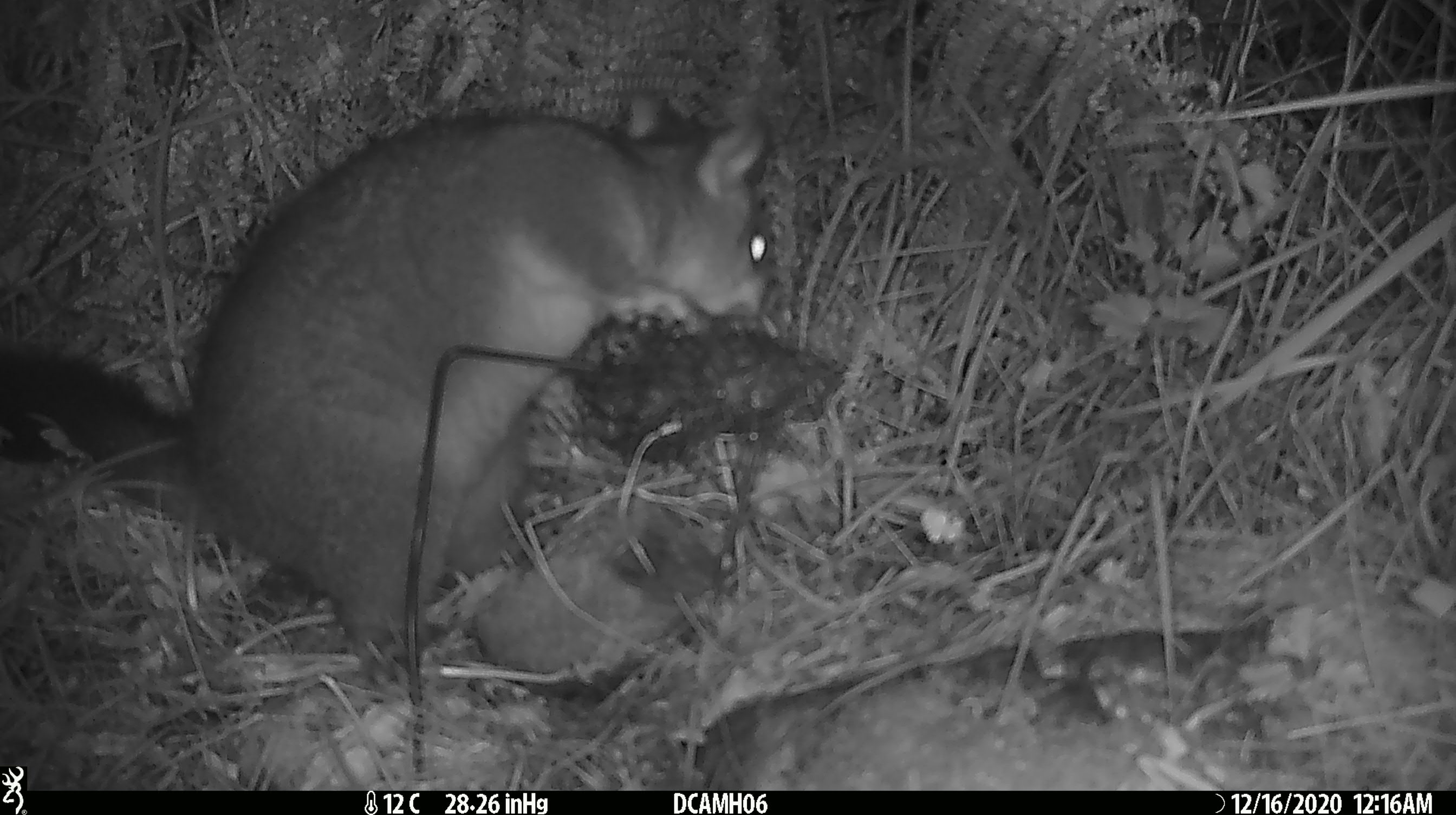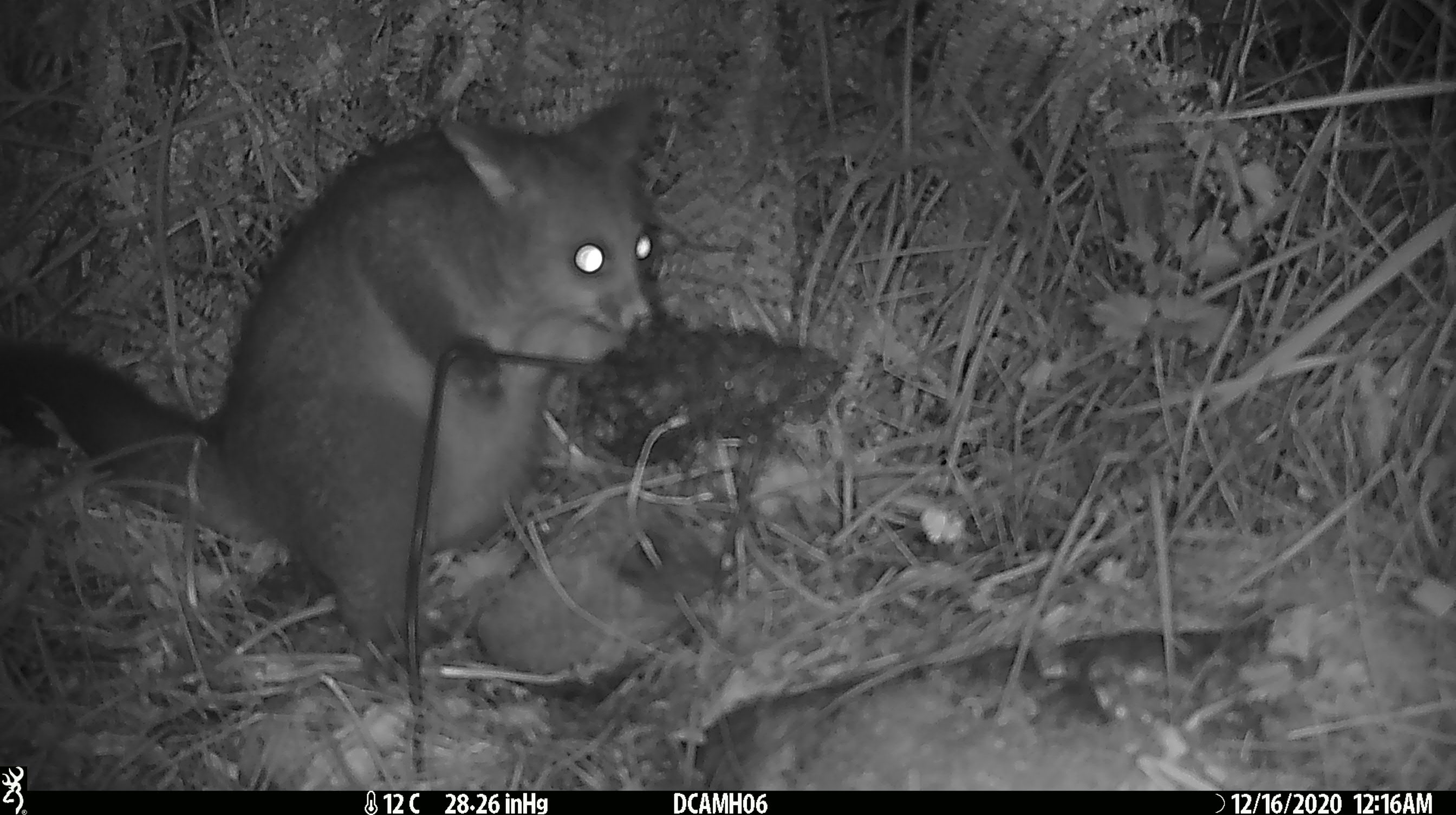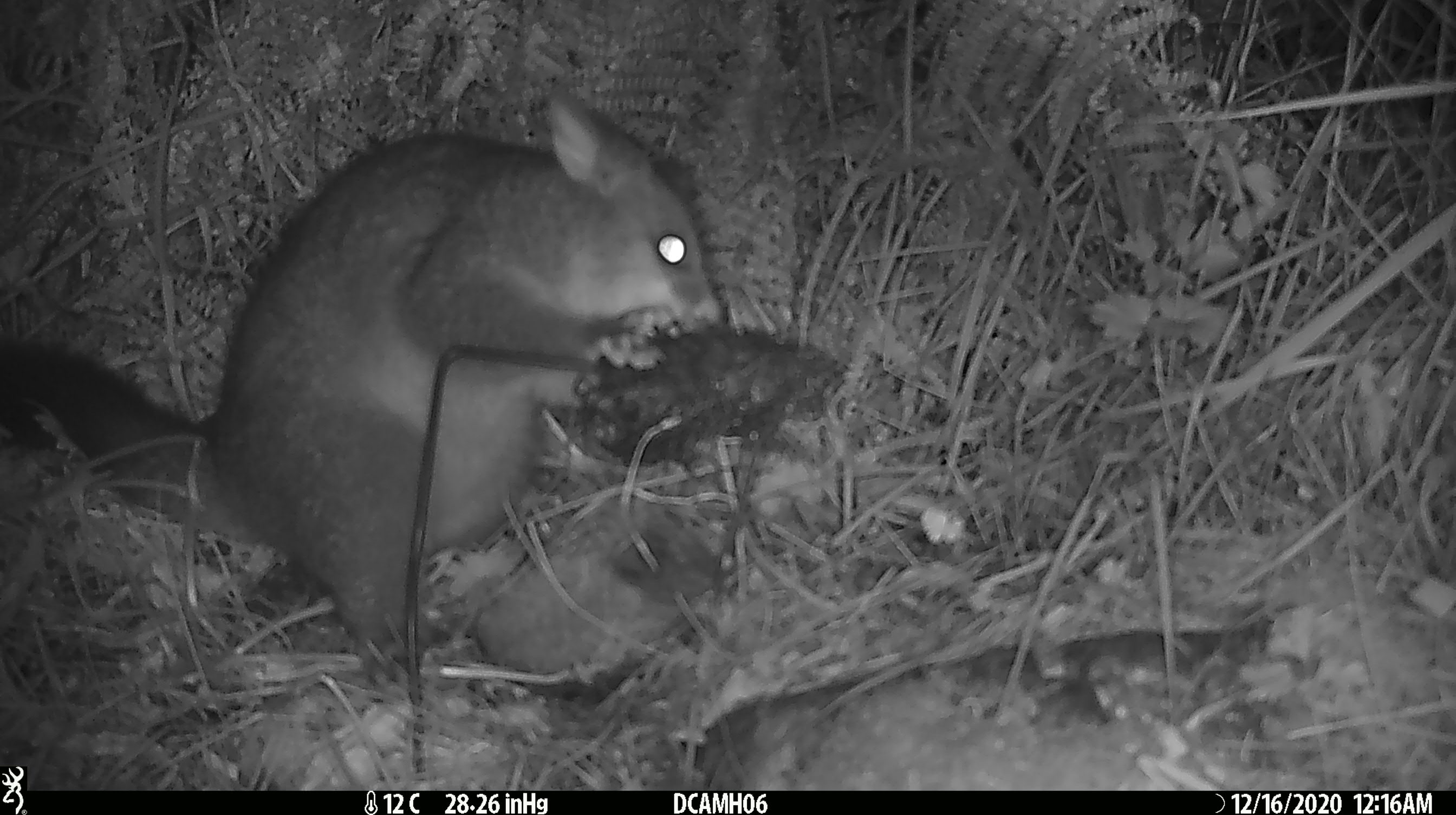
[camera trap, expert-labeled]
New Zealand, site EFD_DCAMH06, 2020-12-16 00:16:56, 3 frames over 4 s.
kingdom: Animalia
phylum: Chordata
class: Mammalia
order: Diprotodontia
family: Phalangeridae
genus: Trichosurus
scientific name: Trichosurus vulpecula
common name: common brushtail possum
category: possum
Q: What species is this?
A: Possum (common brushtail possum) (Trichosurus vulpecula).